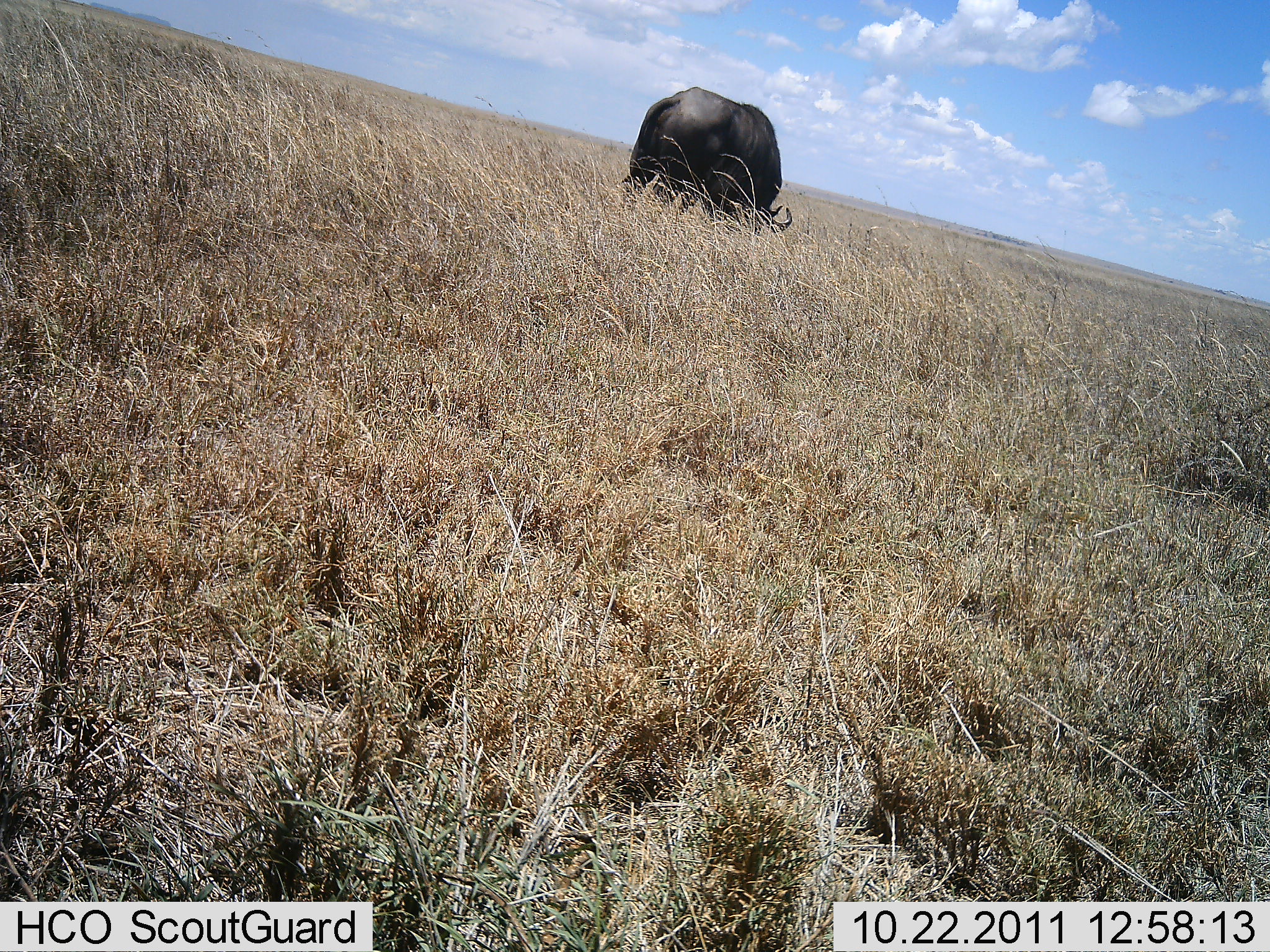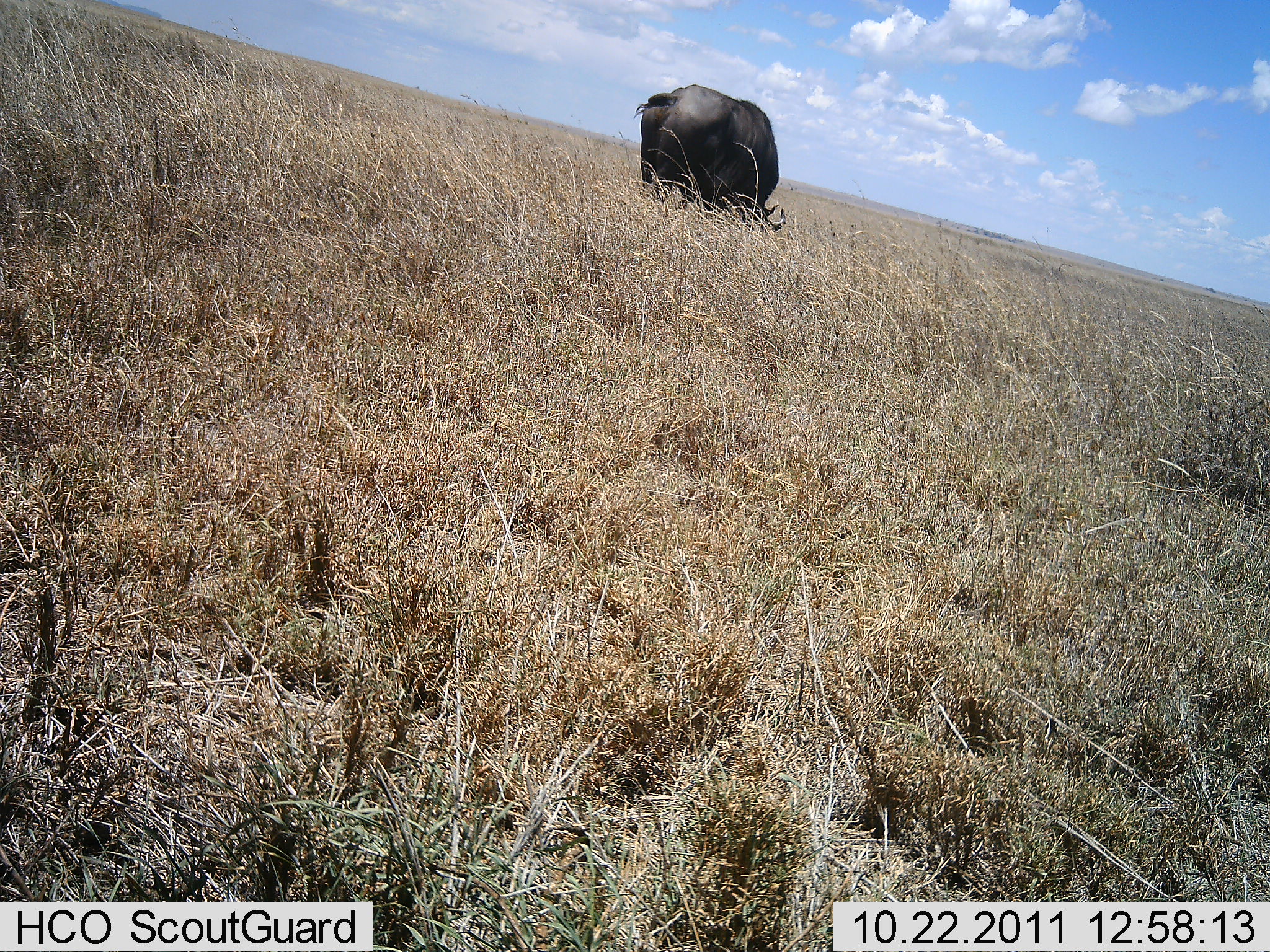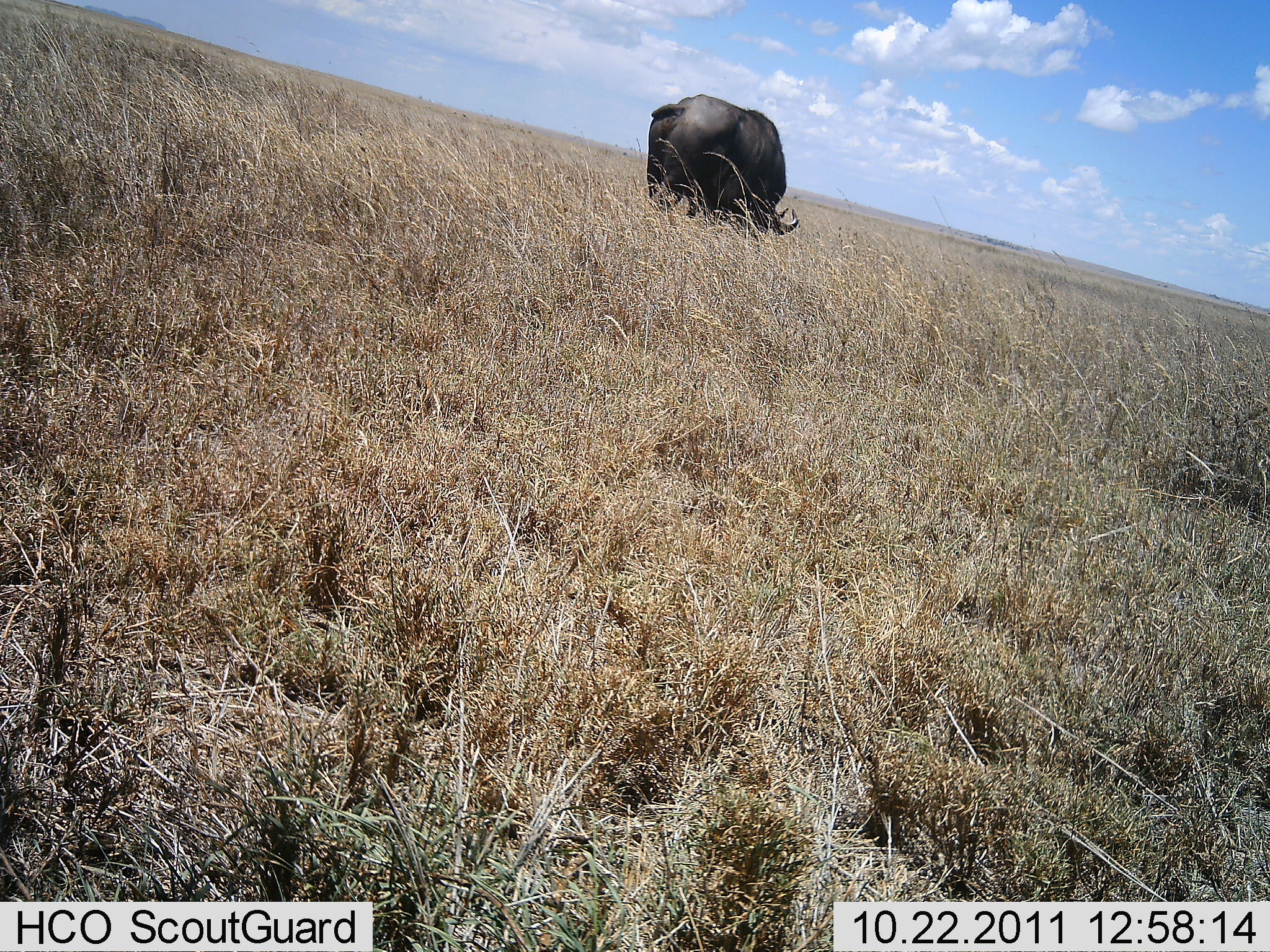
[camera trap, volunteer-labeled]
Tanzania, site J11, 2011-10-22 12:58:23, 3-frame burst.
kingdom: Animalia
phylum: Chordata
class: Mammalia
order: Artiodactyla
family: Bovidae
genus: Syncerus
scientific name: Syncerus caffer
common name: cape buffalo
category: buffalo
Buffalo (cape buffalo) (Syncerus caffer), count 1. Behavior (volunteer vote fractions): standing 25%, resting 0%, moving 0%, interacting 0%. Young present (vote fraction): 0%. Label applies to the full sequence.